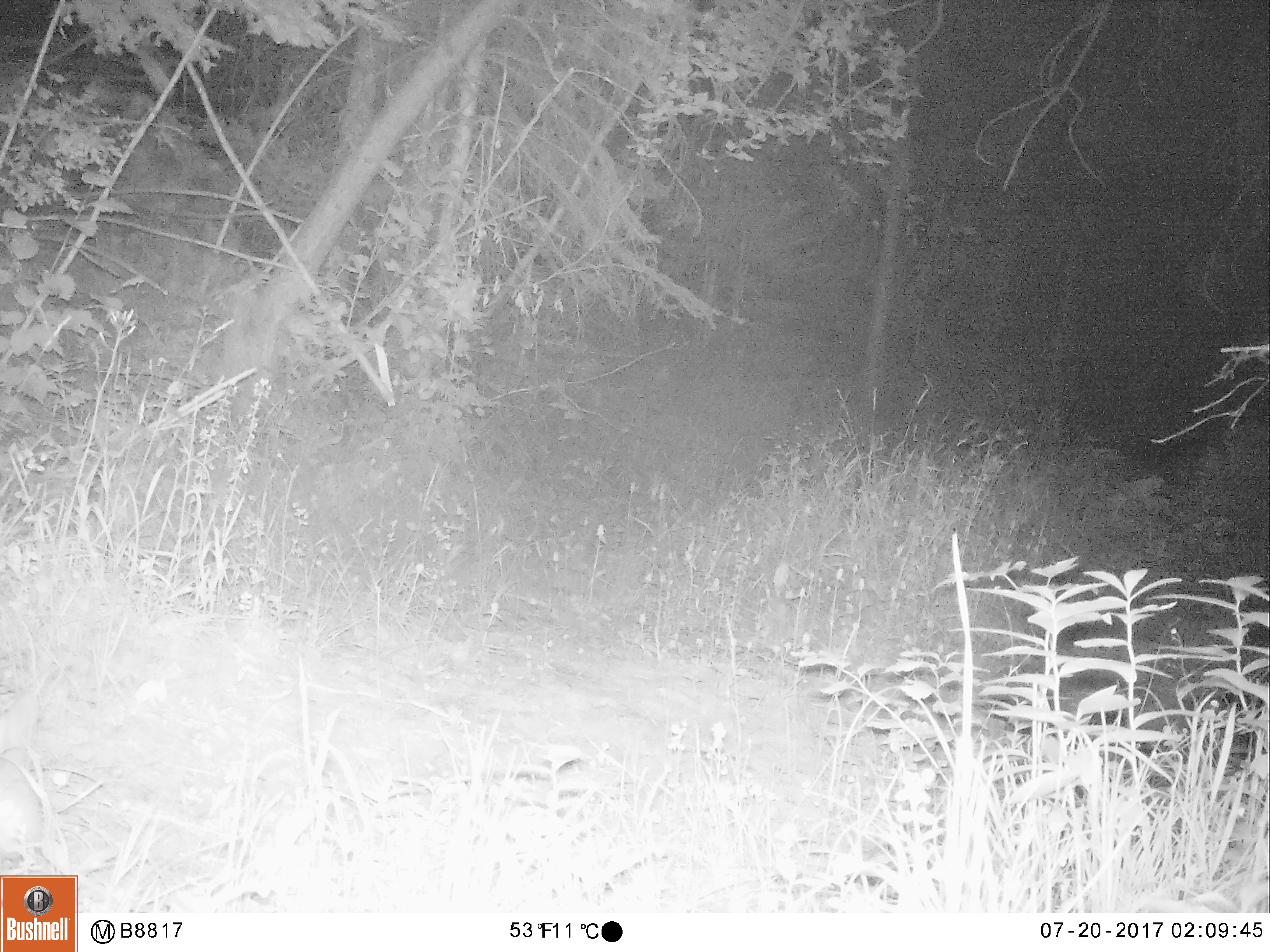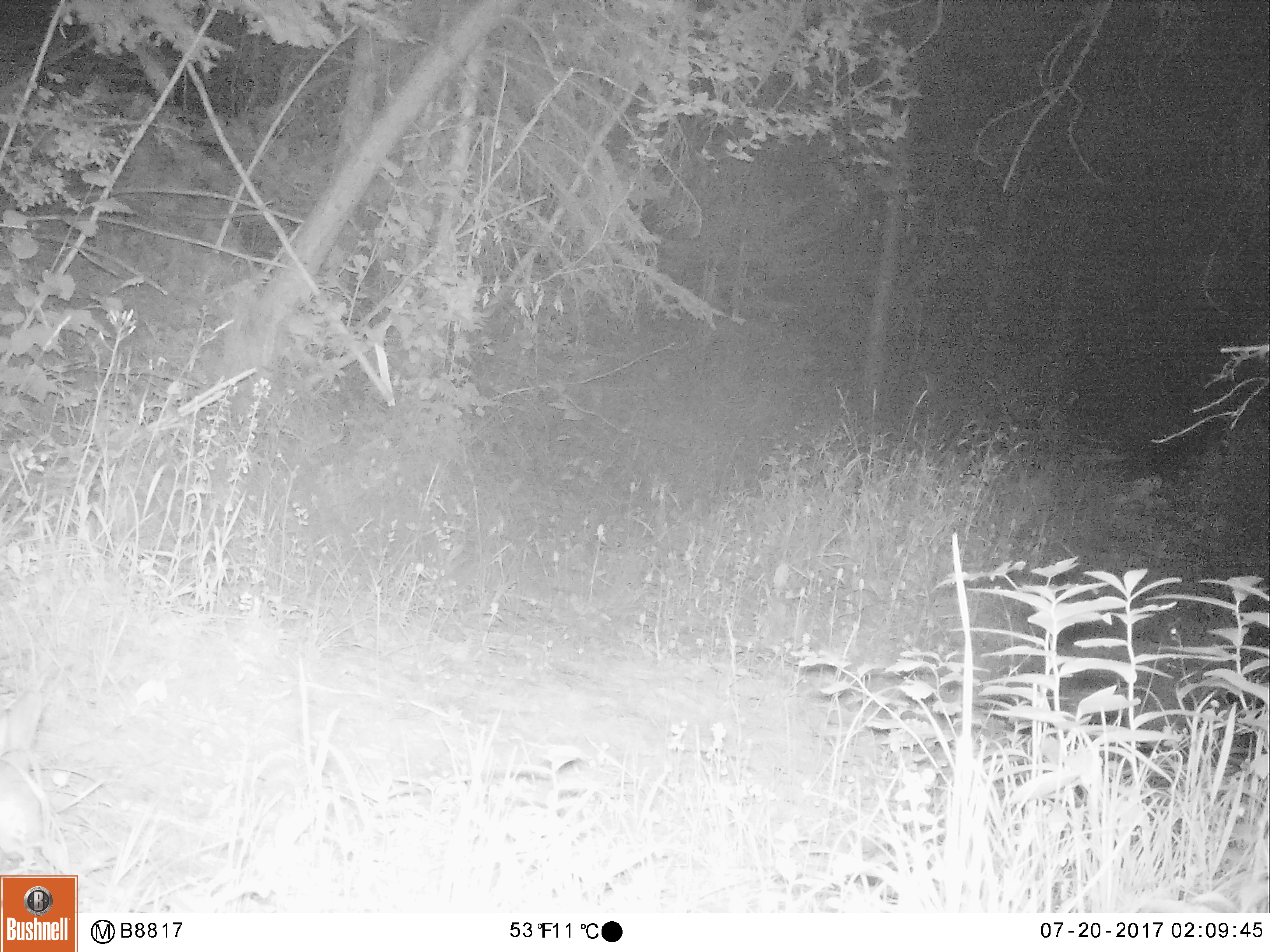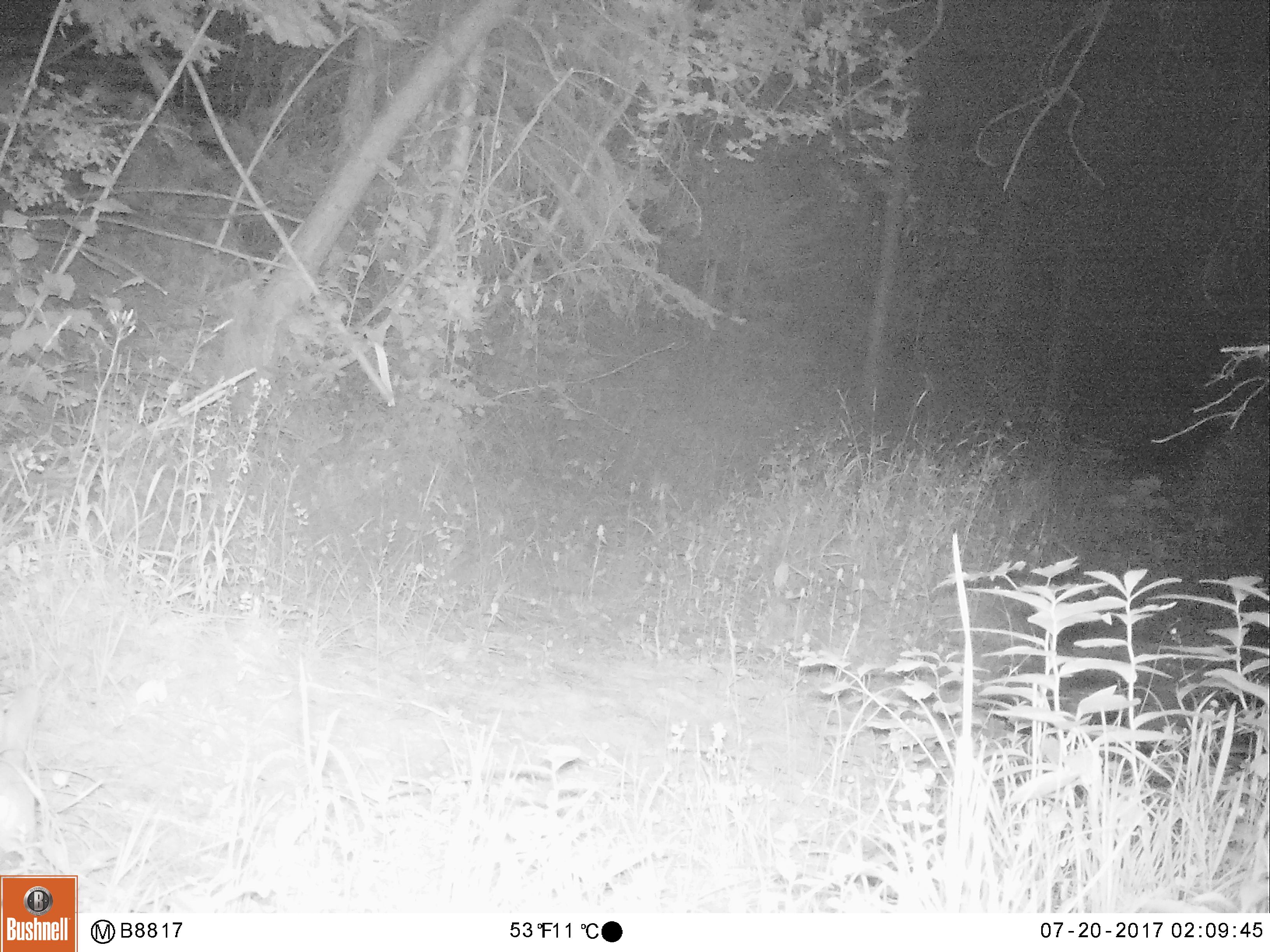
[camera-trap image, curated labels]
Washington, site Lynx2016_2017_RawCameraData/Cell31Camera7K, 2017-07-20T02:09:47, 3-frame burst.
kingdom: Animalia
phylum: Chordata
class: Mammalia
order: Lagomorpha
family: Leporidae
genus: Lepus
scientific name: Lepus americanus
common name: snowshoe hare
Lepus americanus (snowshoe hare). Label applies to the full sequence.